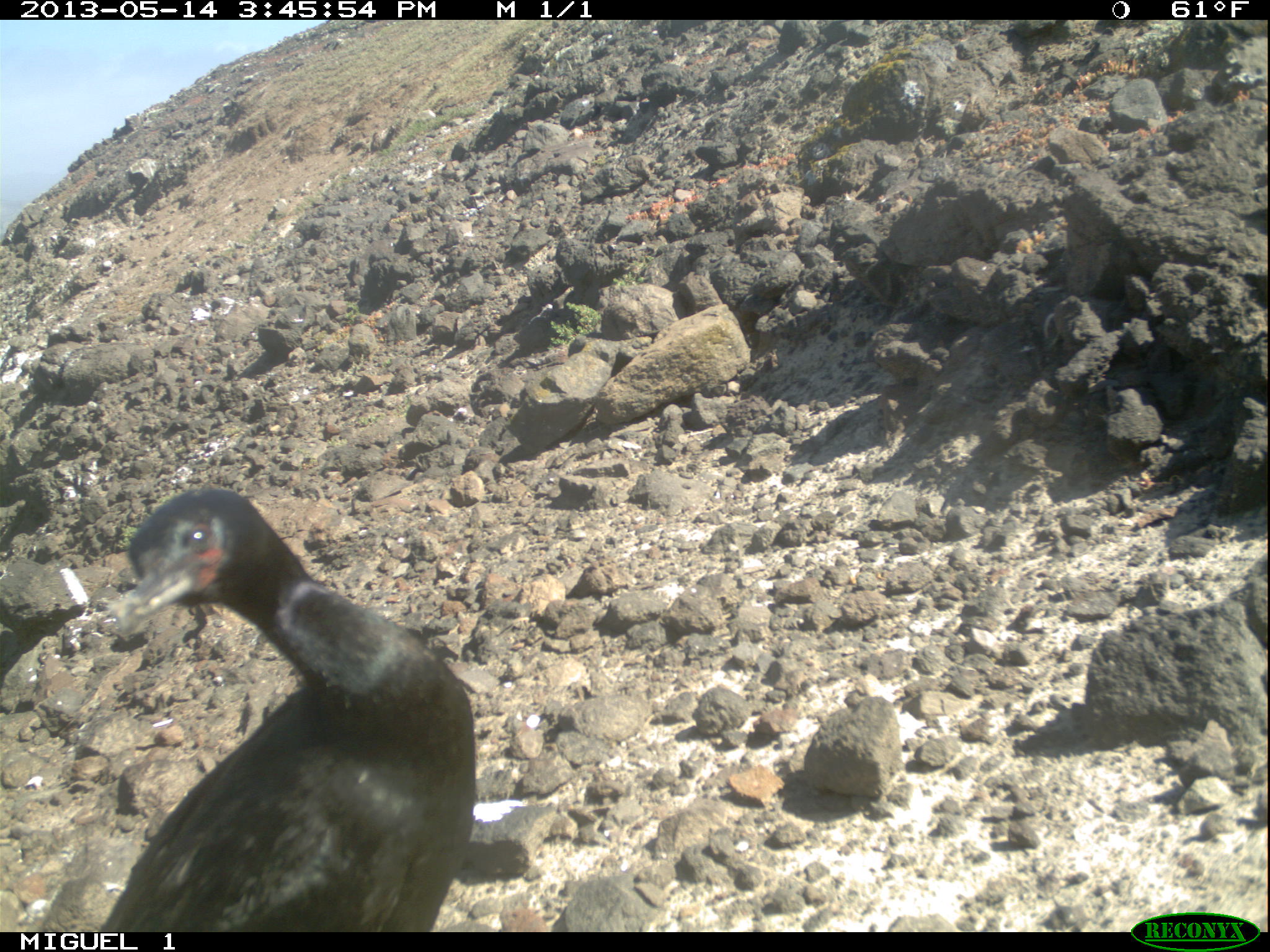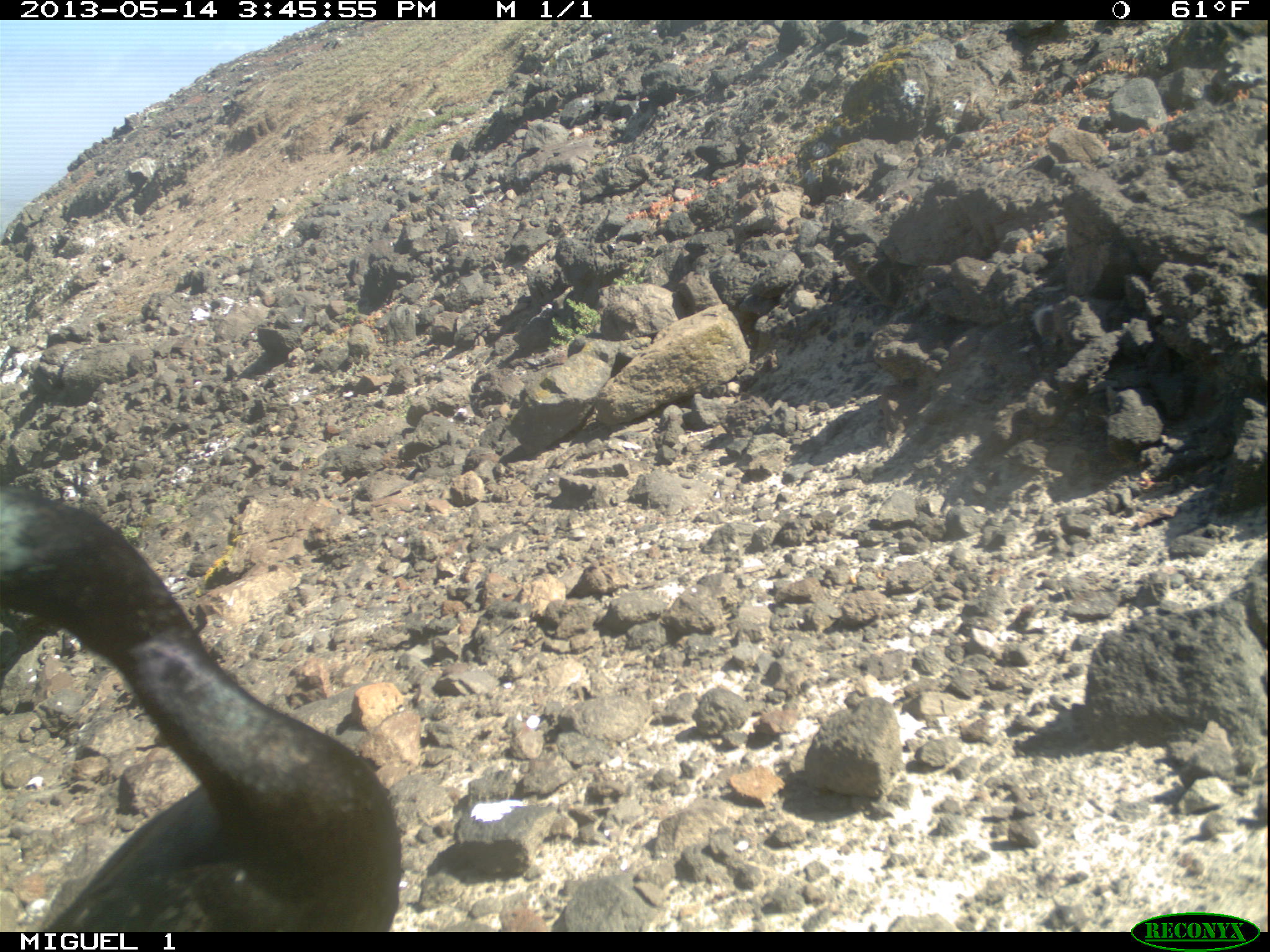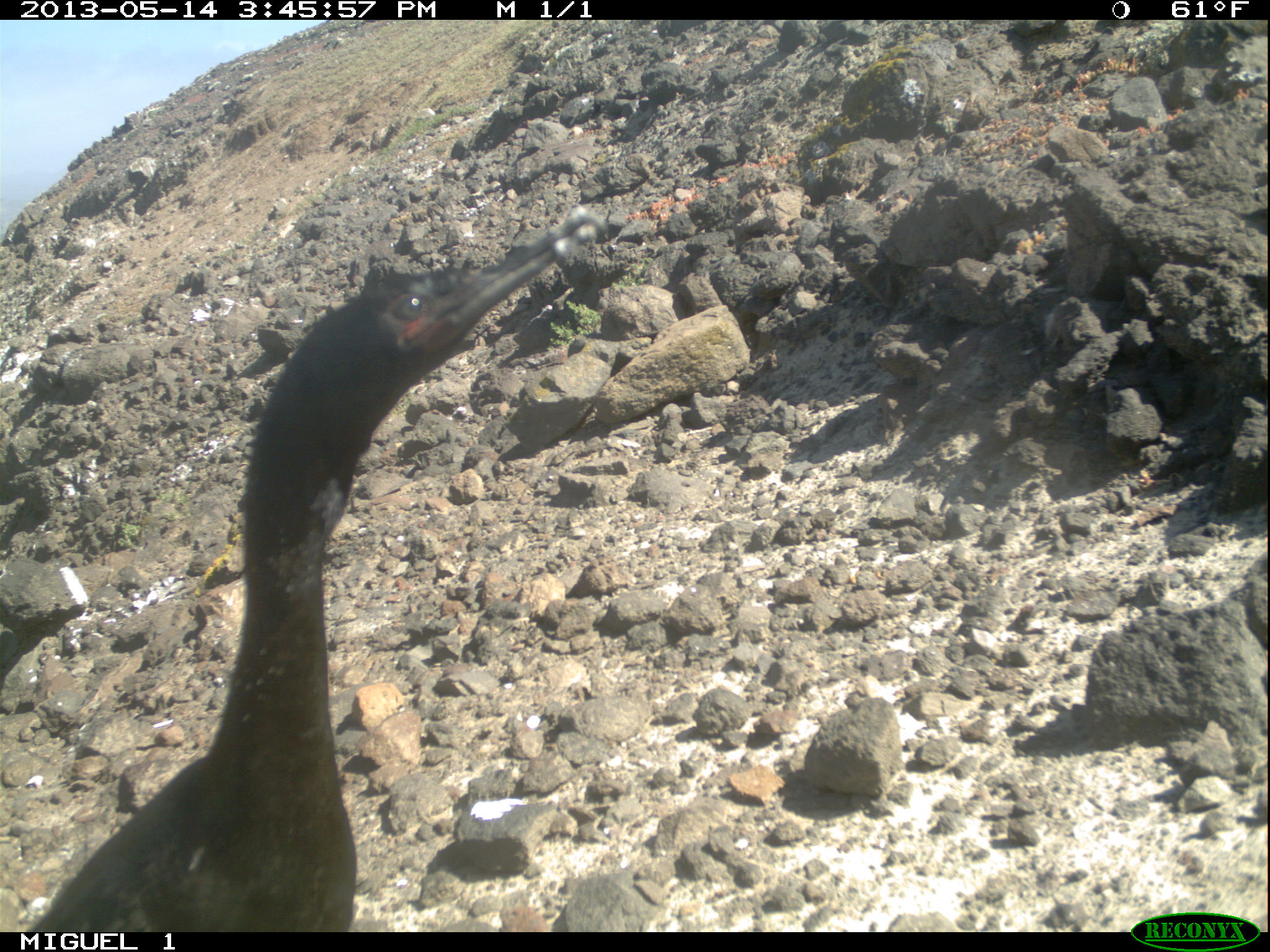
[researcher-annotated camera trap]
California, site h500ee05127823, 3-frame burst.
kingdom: Animalia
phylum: Chordata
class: Aves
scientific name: Aves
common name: bird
Bird (Aves).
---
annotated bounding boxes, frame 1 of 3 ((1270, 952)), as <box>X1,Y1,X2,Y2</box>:
bird: <box>92,483,473,931</box>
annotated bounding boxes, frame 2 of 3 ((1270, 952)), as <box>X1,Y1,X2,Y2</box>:
bird: <box>0,485,399,932</box>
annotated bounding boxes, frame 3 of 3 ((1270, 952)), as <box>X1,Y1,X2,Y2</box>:
bird: <box>0,209,593,930</box>